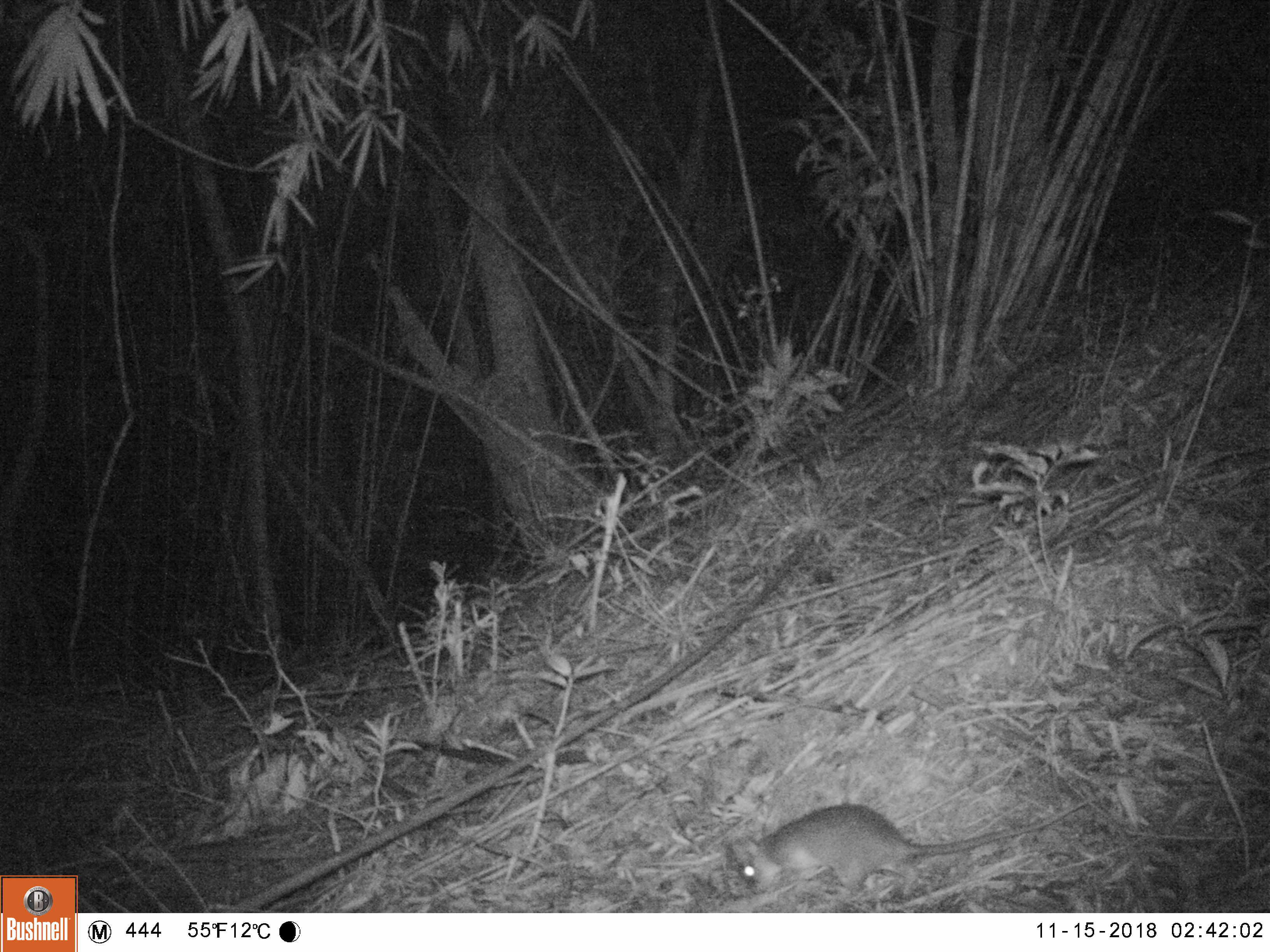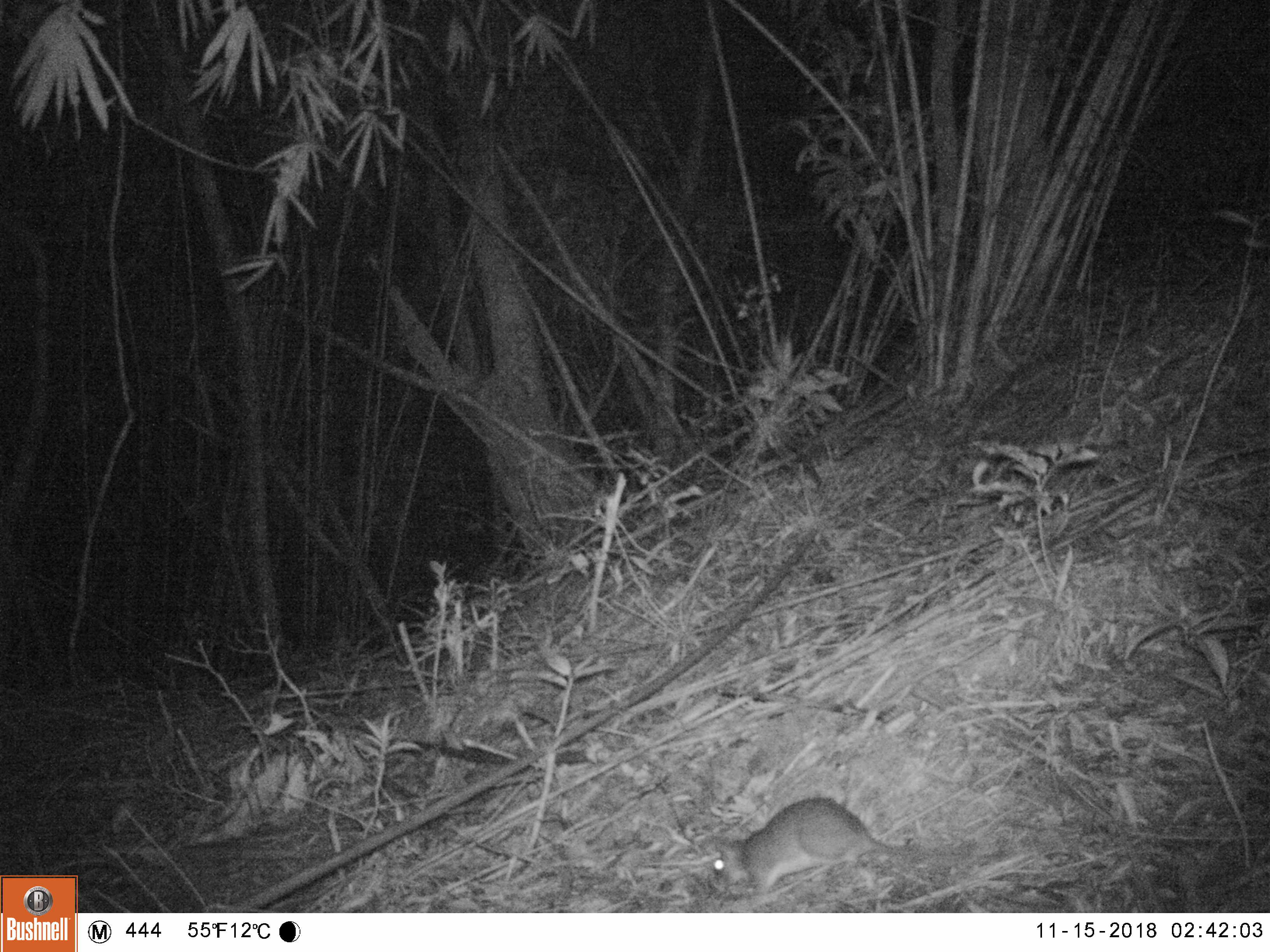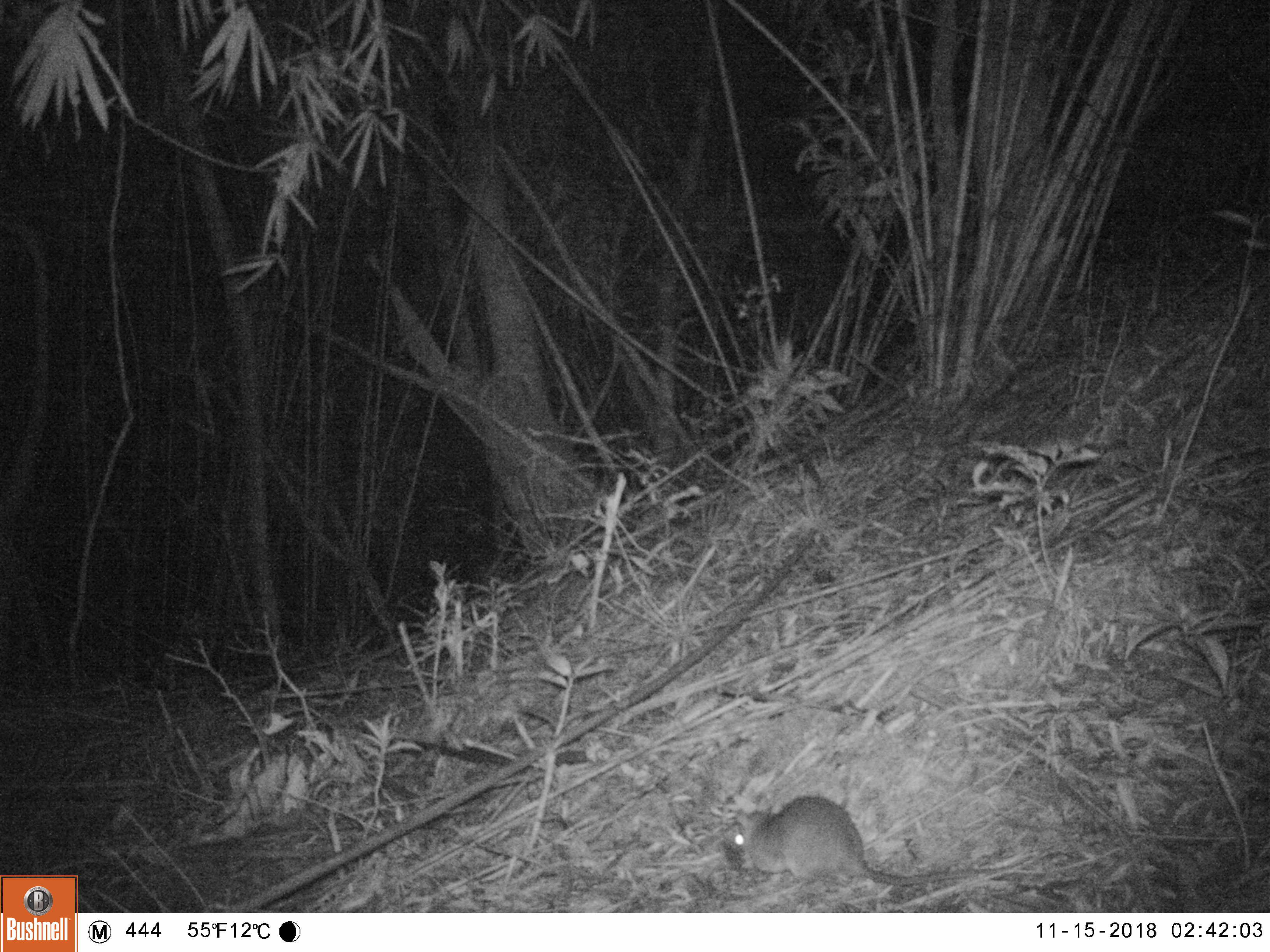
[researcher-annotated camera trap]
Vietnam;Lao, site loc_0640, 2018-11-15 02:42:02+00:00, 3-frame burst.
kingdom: Animalia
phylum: Chordata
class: Mammalia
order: Rodentia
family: Muridae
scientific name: Muridae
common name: old-world mice and rats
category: unidentified murid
Unidentified murid (old-world mice and rats) (Muridae). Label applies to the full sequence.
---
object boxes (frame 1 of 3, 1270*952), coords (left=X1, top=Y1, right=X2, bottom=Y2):
unidentified murid: (left=742, top=798, right=1094, bottom=893)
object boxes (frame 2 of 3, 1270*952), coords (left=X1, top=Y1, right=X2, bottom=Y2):
unidentified murid: (left=713, top=797, right=1006, bottom=893)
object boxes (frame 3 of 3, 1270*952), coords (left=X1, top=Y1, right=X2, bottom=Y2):
unidentified murid: (left=724, top=796, right=997, bottom=884)